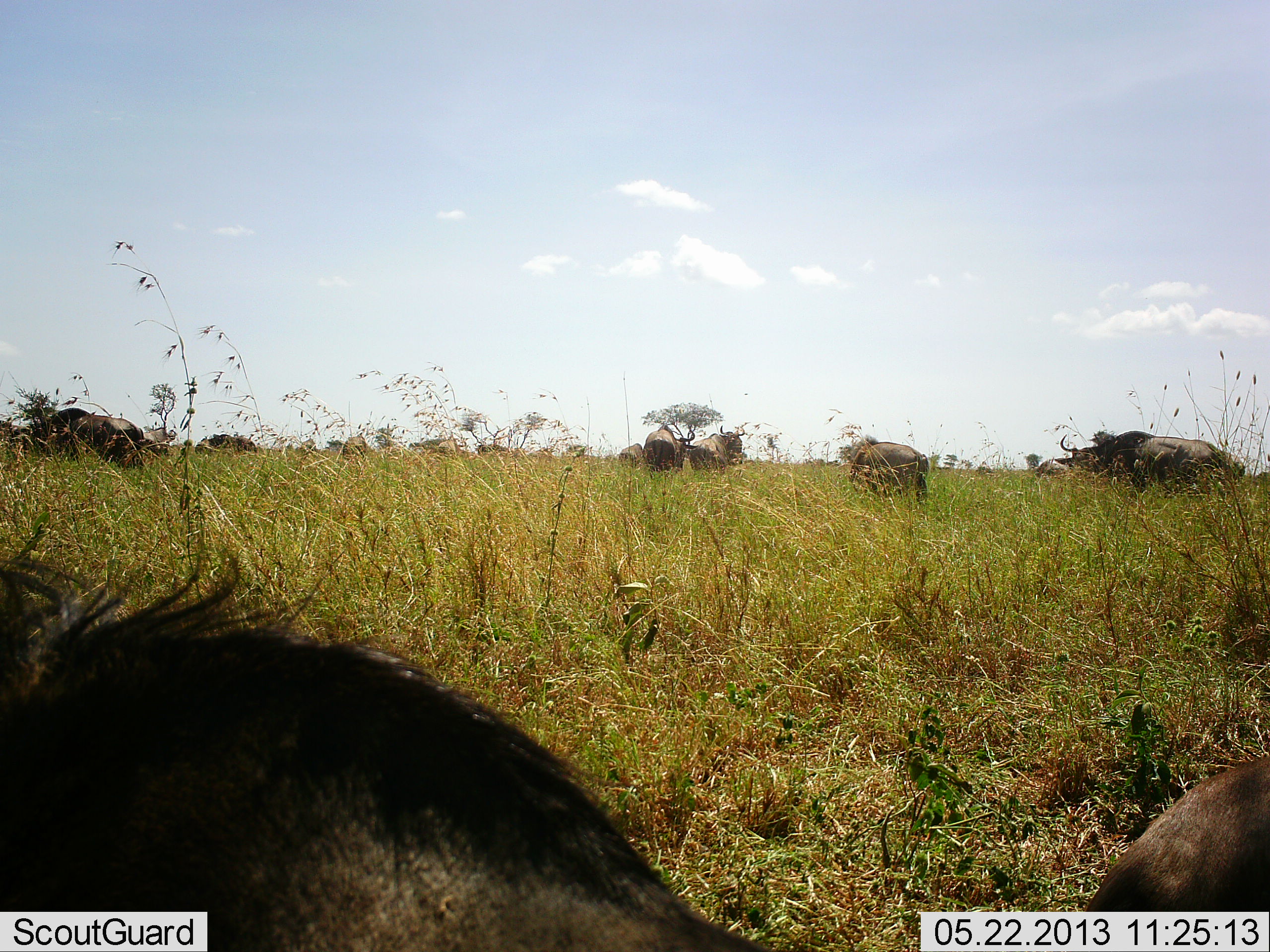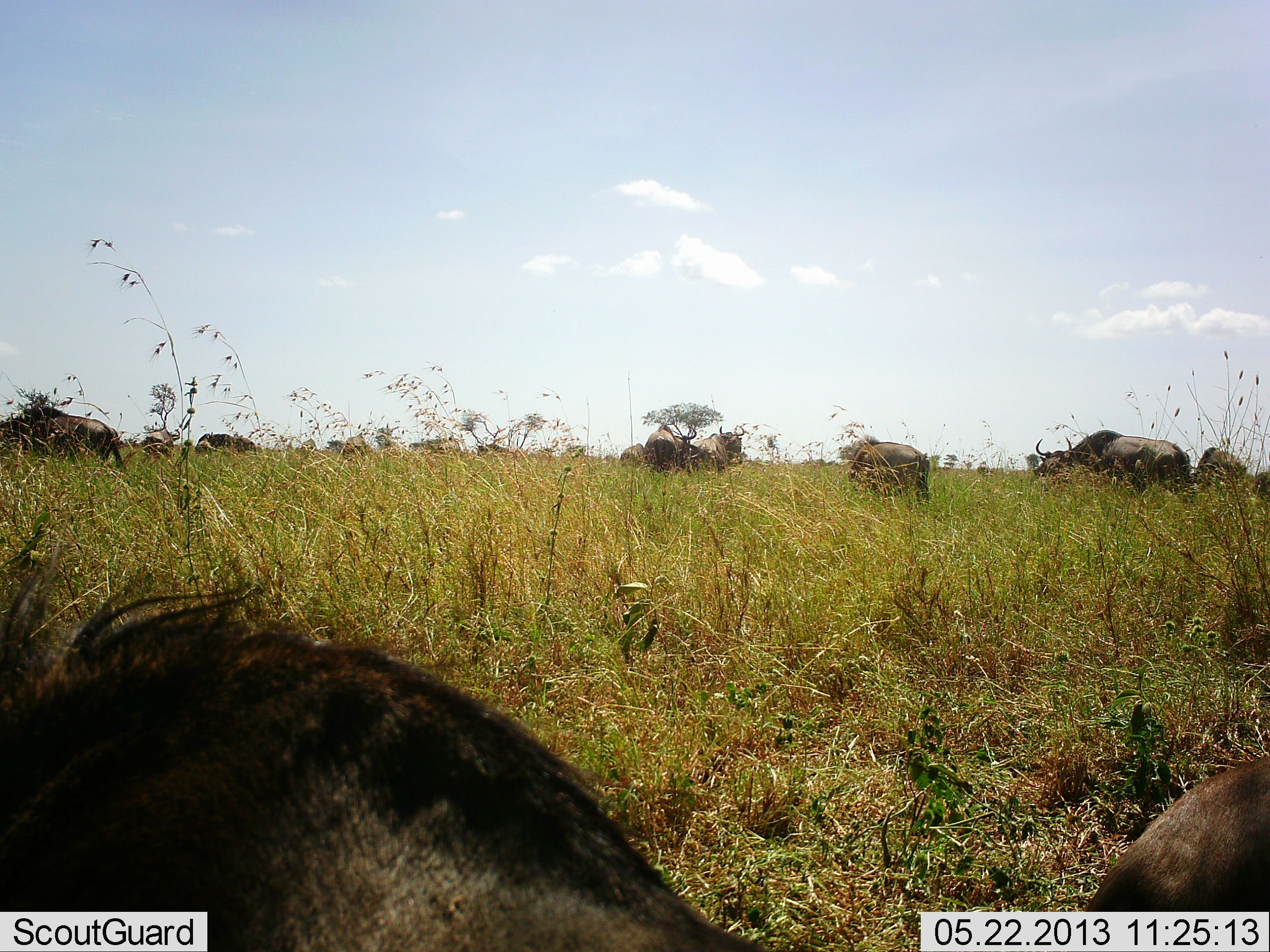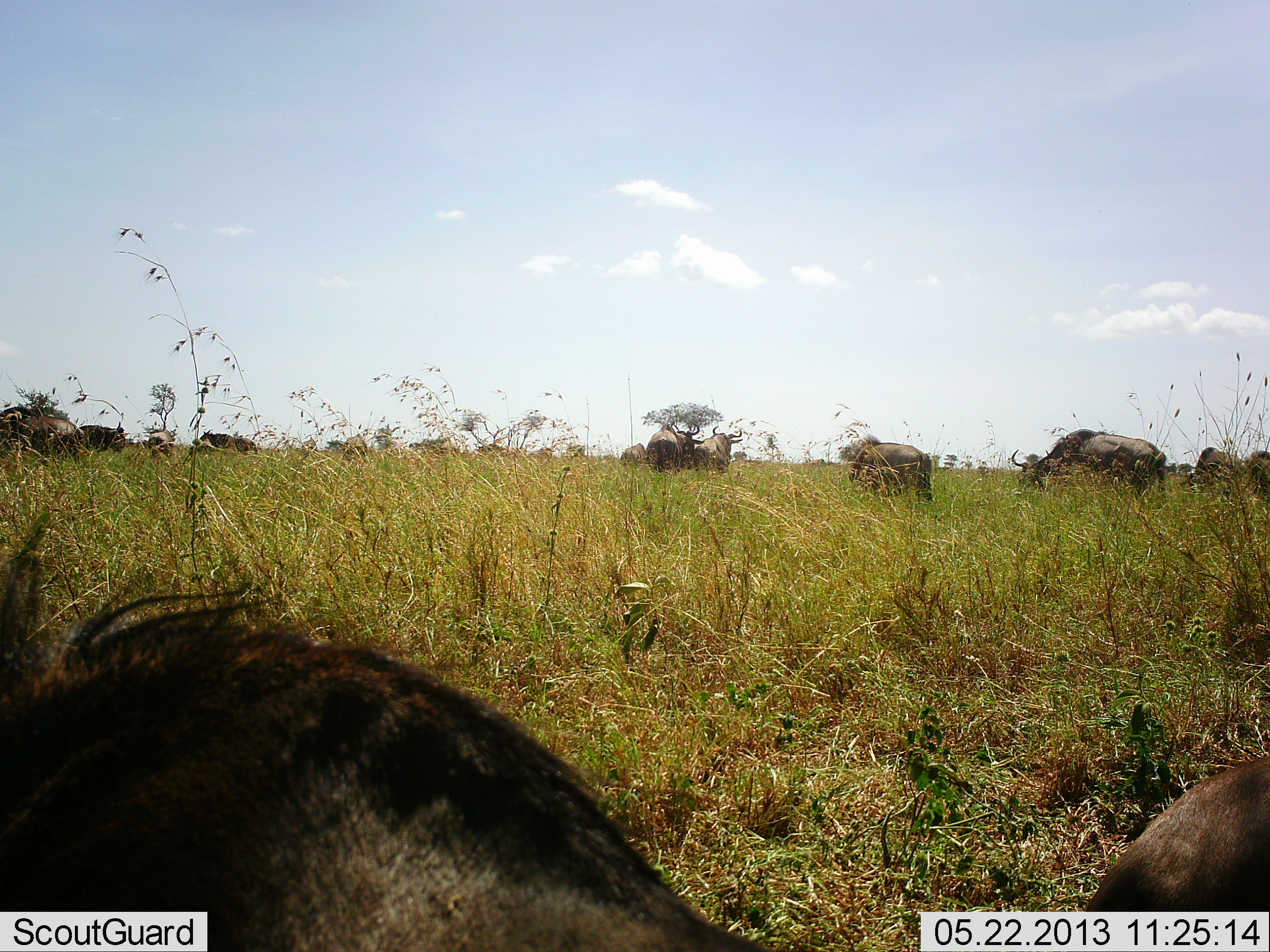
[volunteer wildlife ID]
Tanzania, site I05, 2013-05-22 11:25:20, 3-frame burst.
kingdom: Animalia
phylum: Chordata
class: Mammalia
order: Artiodactyla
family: Bovidae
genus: Connochaetes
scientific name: Connochaetes taurinus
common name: blue wildebeest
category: wildebeest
Wildebeest (blue wildebeest) (Connochaetes taurinus), count 11-50. Behavior (volunteer vote fractions): standing 57%, resting 52%, moving 48%, interacting 0%. Young present (vote fraction): 0%. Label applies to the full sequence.